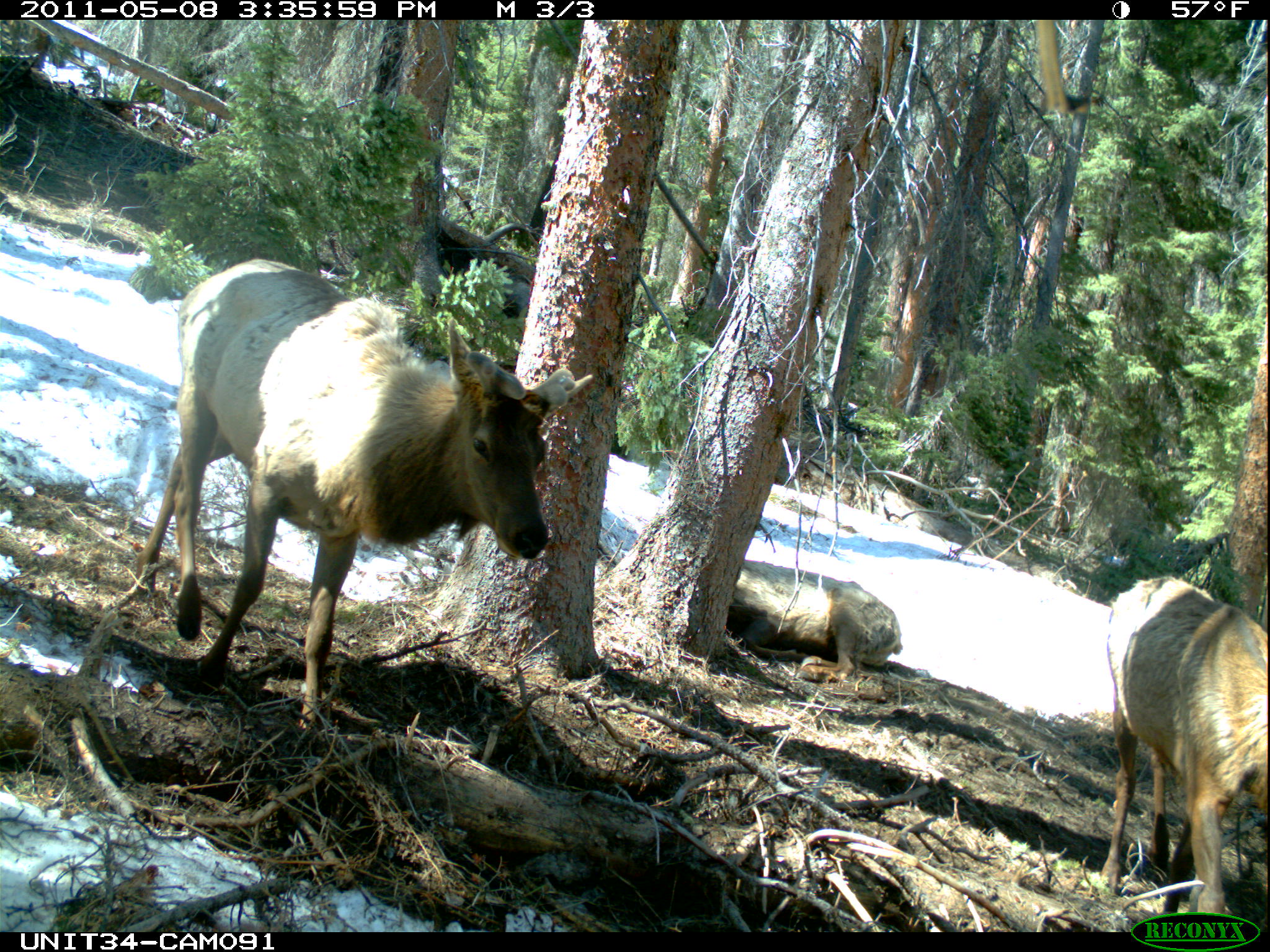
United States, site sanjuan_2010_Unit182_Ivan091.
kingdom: Animalia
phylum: Chordata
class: Mammalia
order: Artiodactyla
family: Cervidae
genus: Cervus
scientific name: Cervus elaphus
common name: red deer